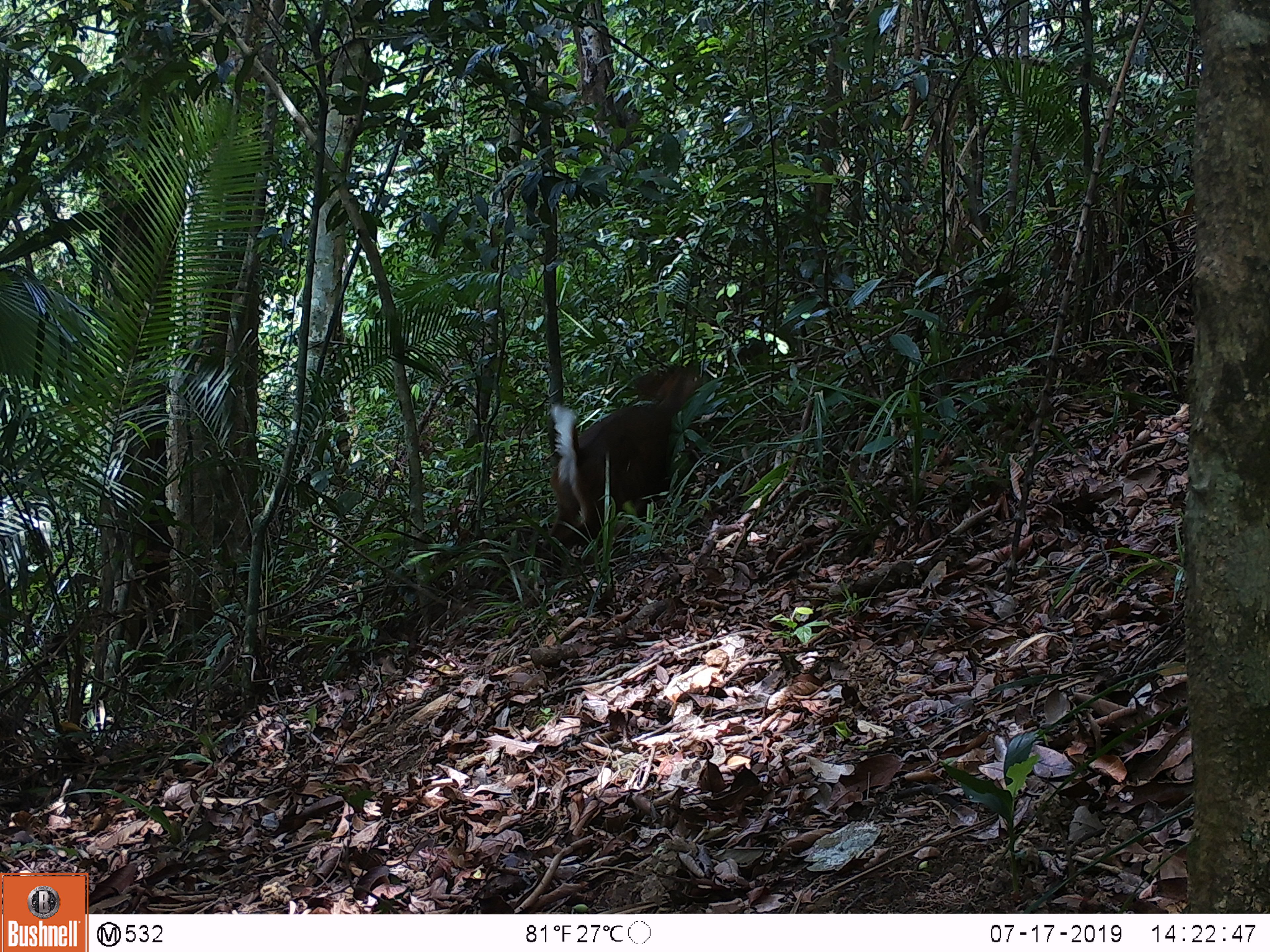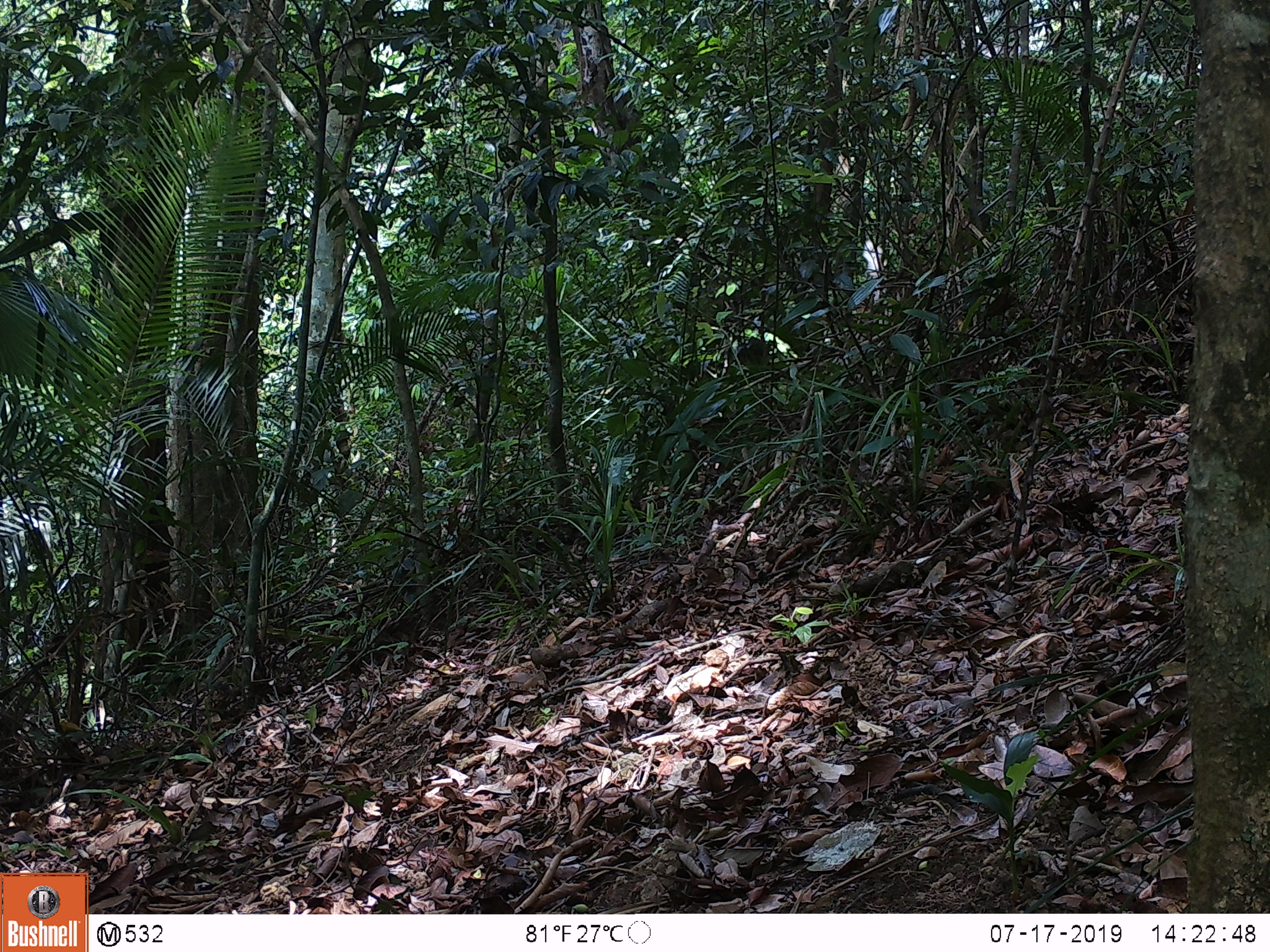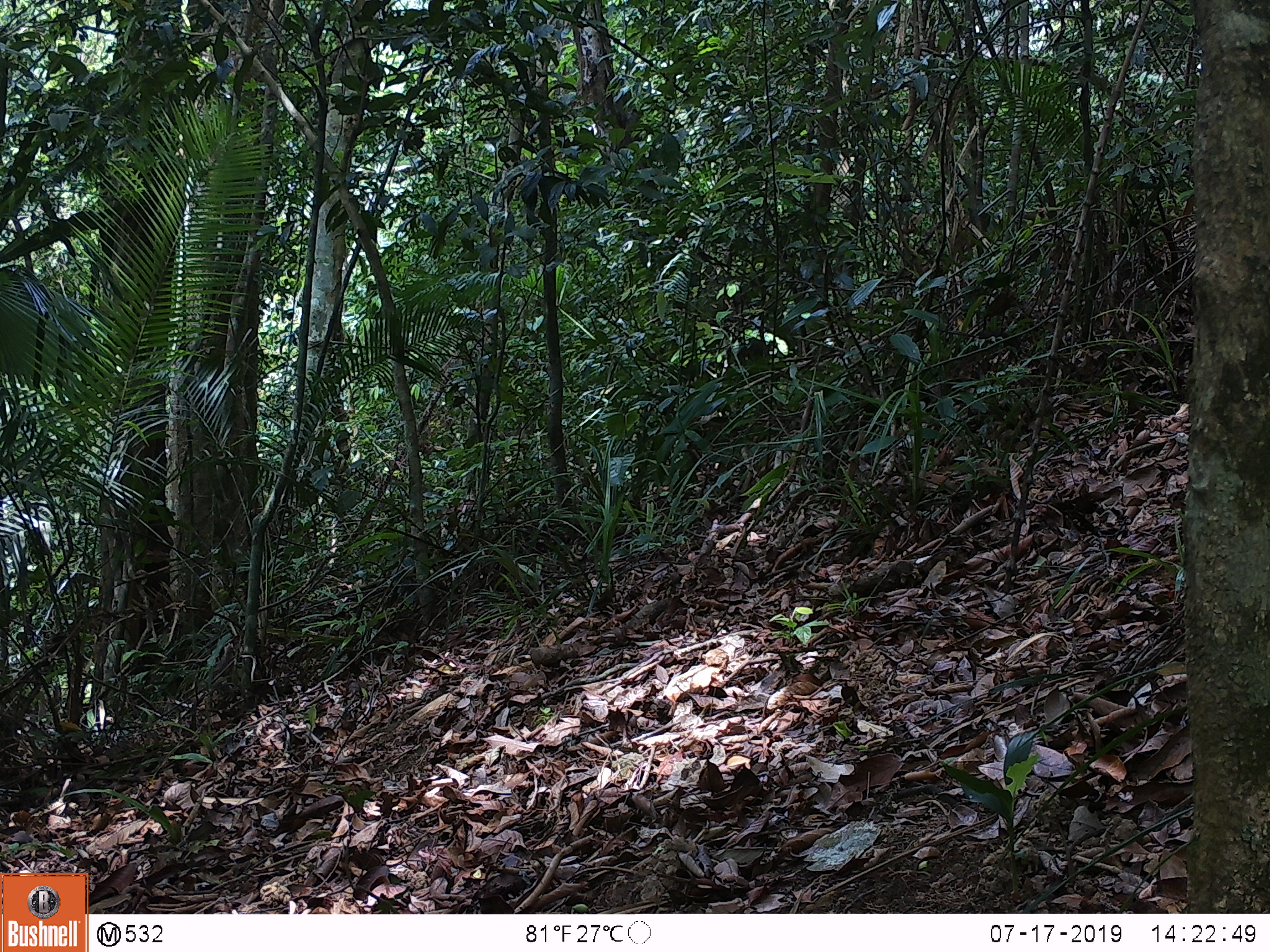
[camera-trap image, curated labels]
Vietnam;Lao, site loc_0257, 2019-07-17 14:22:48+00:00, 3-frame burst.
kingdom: Animalia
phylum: Chordata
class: Mammalia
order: Artiodactyla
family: Cervidae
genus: Muntiacus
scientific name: Muntiacus vuquangensis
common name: large-antlered muntjac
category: large antlered muntjac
Large antlered muntjac (large-antlered muntjac) (Muntiacus vuquangensis). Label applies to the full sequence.